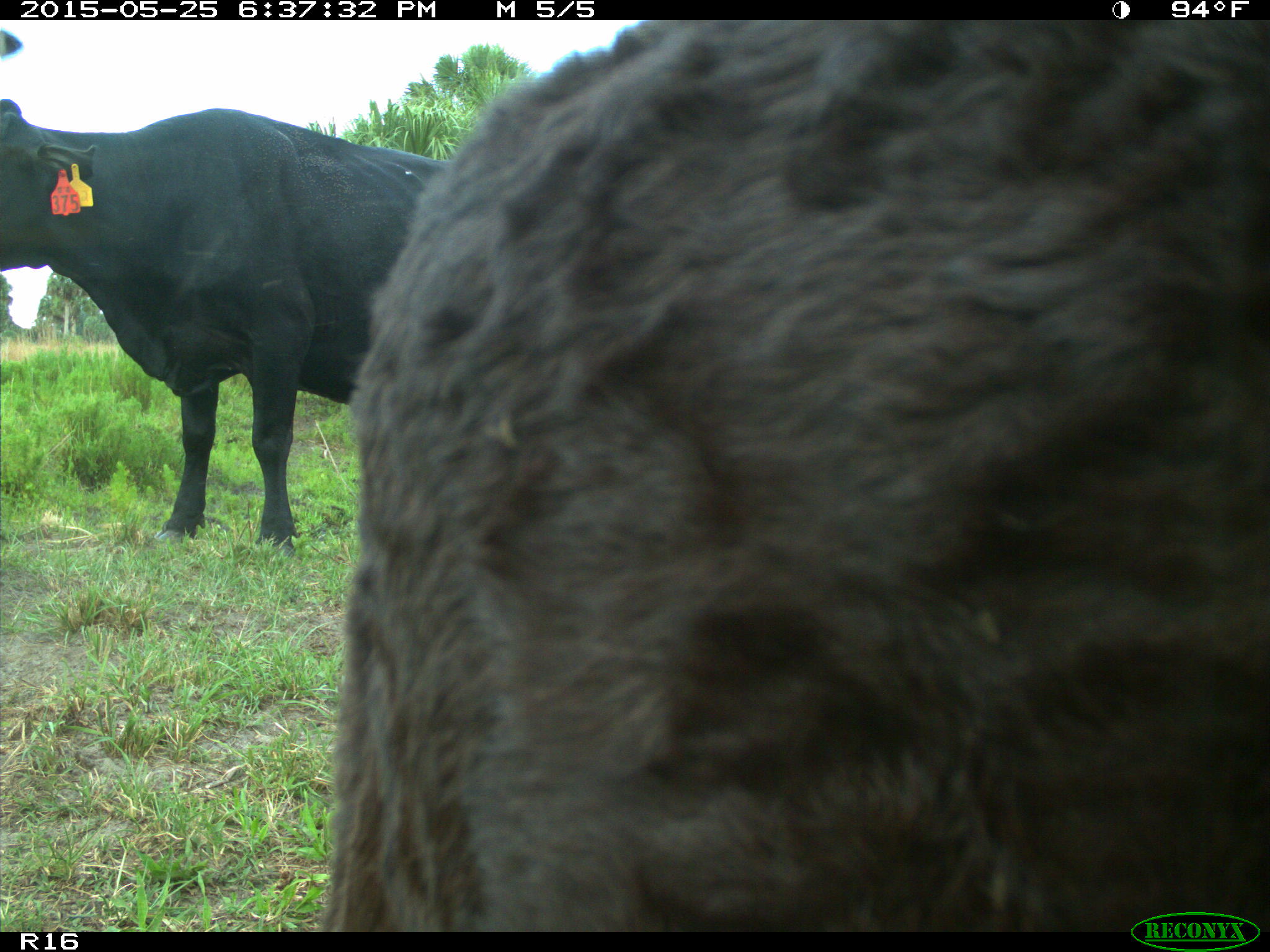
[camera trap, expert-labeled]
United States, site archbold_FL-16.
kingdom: Animalia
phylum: Chordata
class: Mammalia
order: Artiodactyla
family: Bovidae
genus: Bos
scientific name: Bos taurus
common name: domestic cow